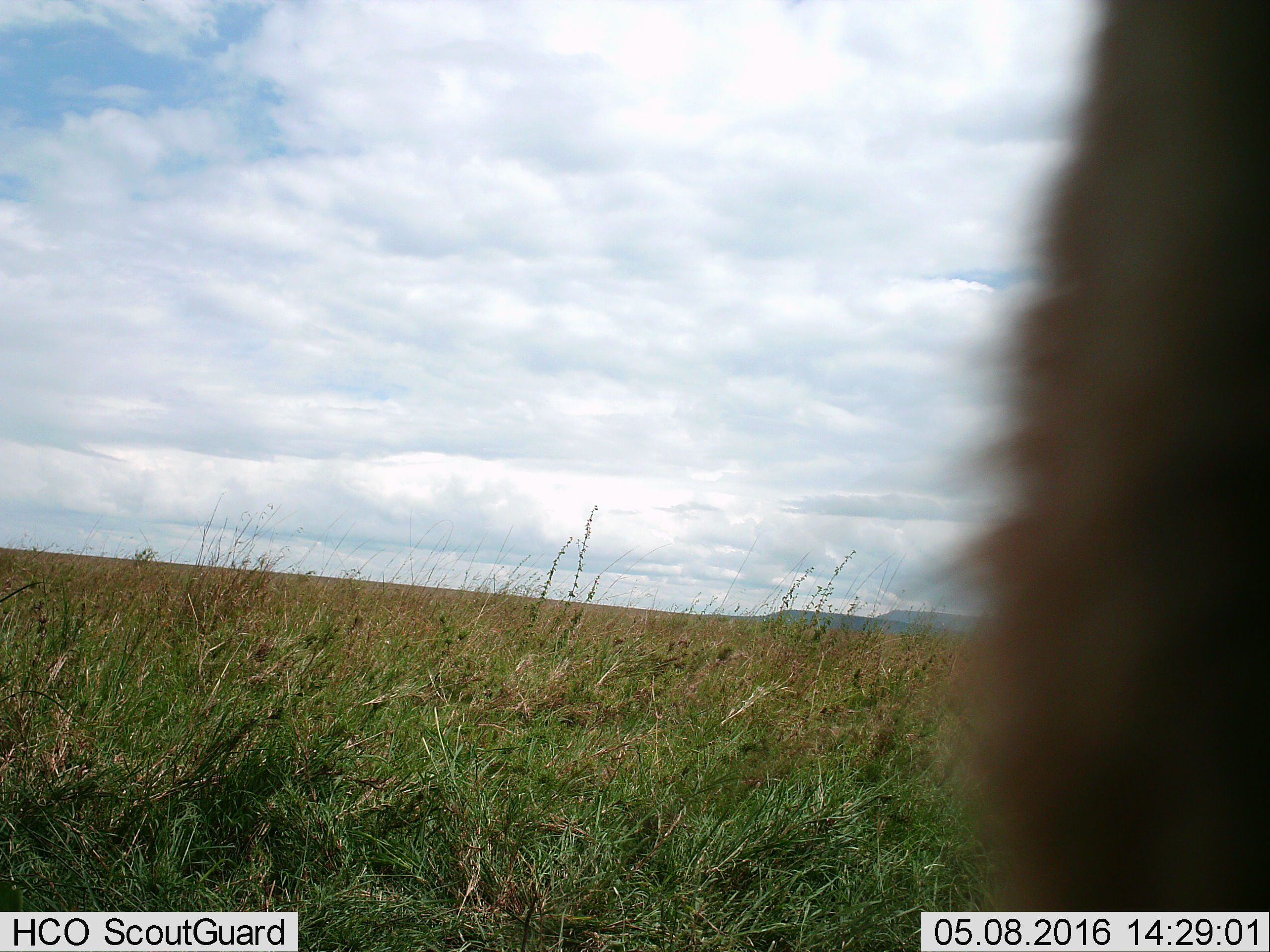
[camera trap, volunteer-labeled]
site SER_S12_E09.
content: unidentified animal